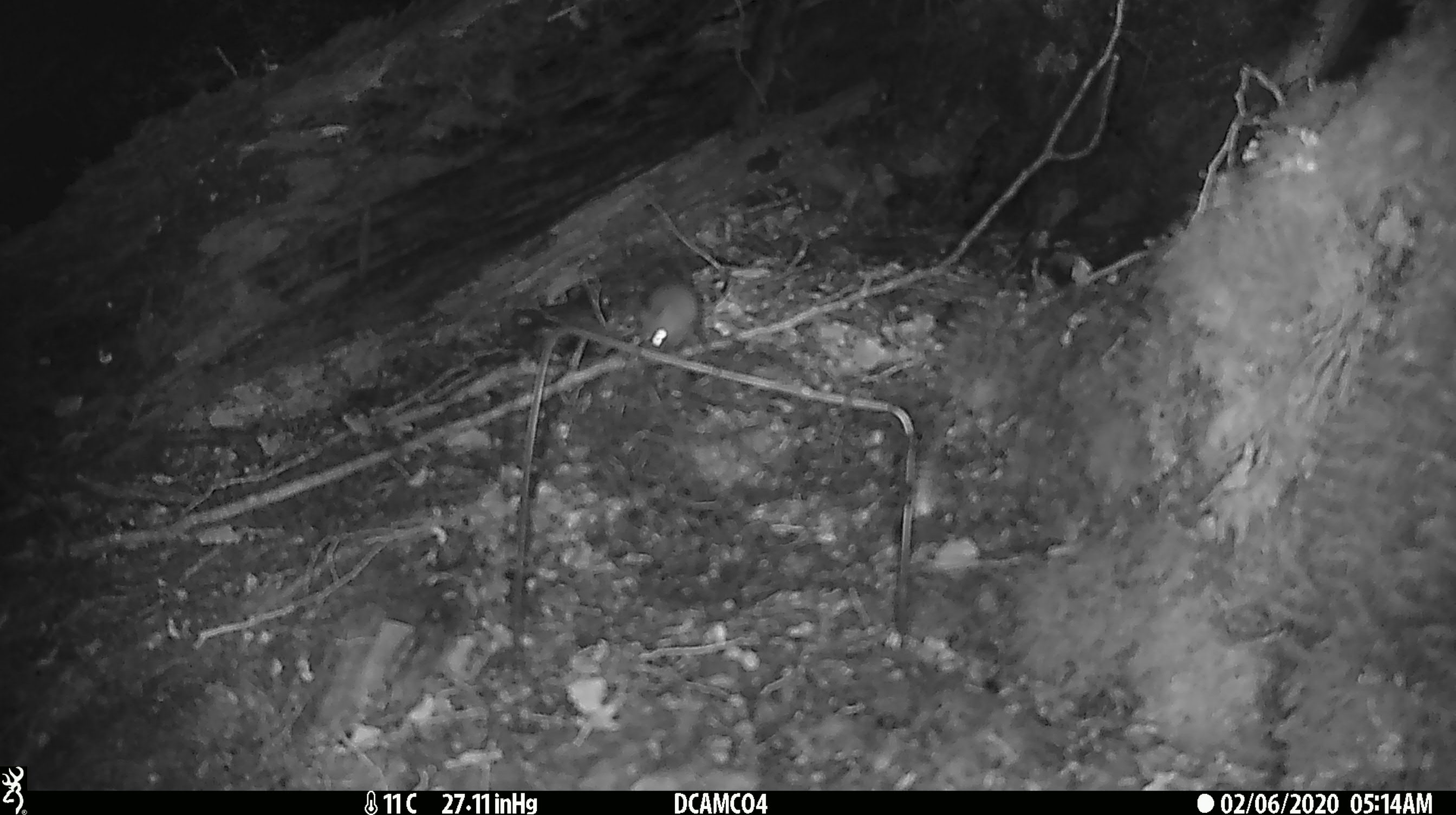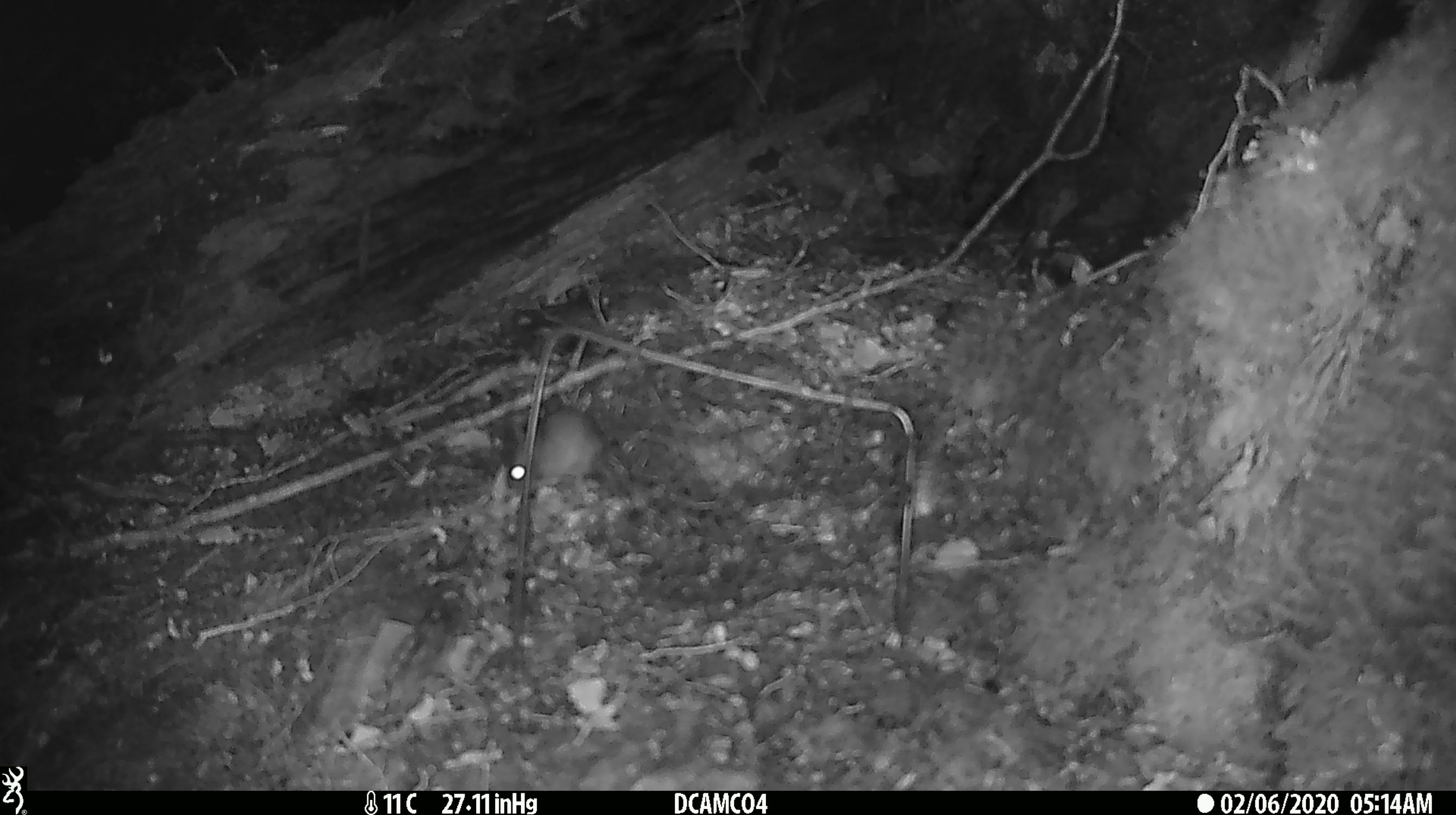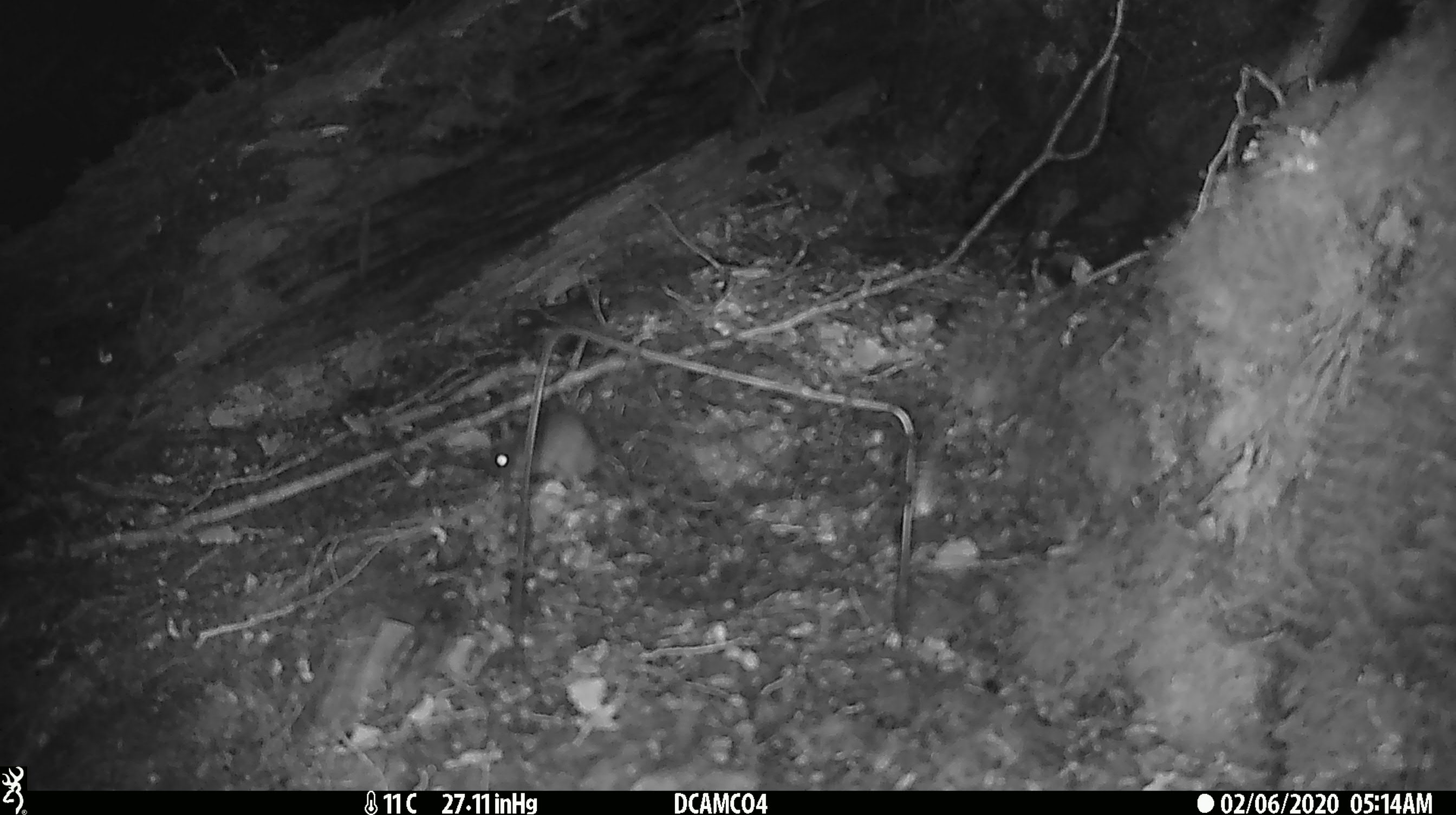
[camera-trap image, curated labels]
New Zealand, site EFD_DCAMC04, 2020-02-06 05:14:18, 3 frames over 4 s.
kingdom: Animalia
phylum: Chordata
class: Mammalia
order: Rodentia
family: Muridae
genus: Mus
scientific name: Mus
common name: mouse